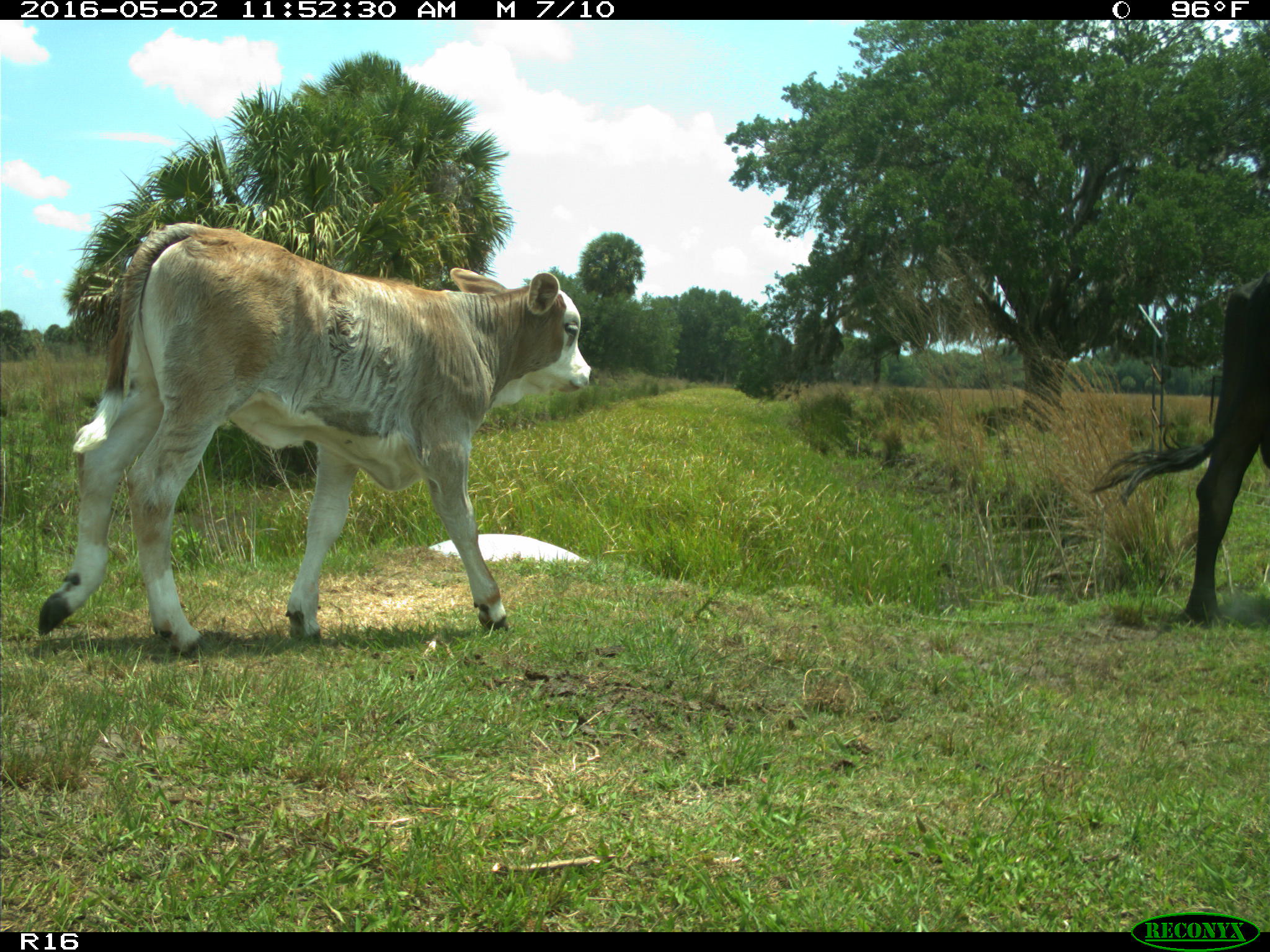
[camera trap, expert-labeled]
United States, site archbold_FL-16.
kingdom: Animalia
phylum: Chordata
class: Mammalia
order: Artiodactyla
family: Bovidae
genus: Bos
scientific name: Bos taurus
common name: domestic cow